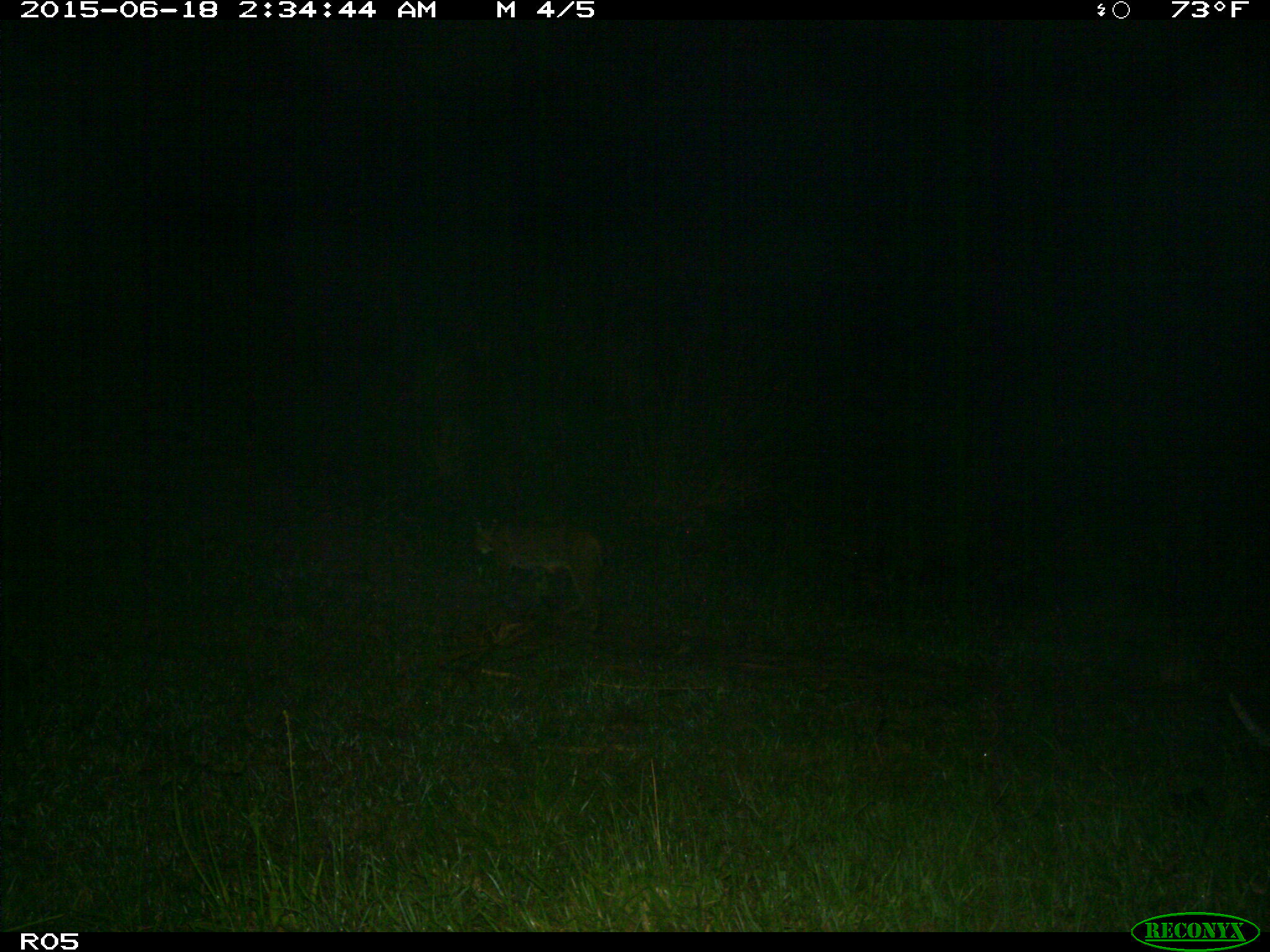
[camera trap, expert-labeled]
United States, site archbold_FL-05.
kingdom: Animalia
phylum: Chordata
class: Mammalia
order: Carnivora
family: Felidae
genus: Lynx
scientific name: Lynx rufus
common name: bobcat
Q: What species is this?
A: Lynx rufus (bobcat).